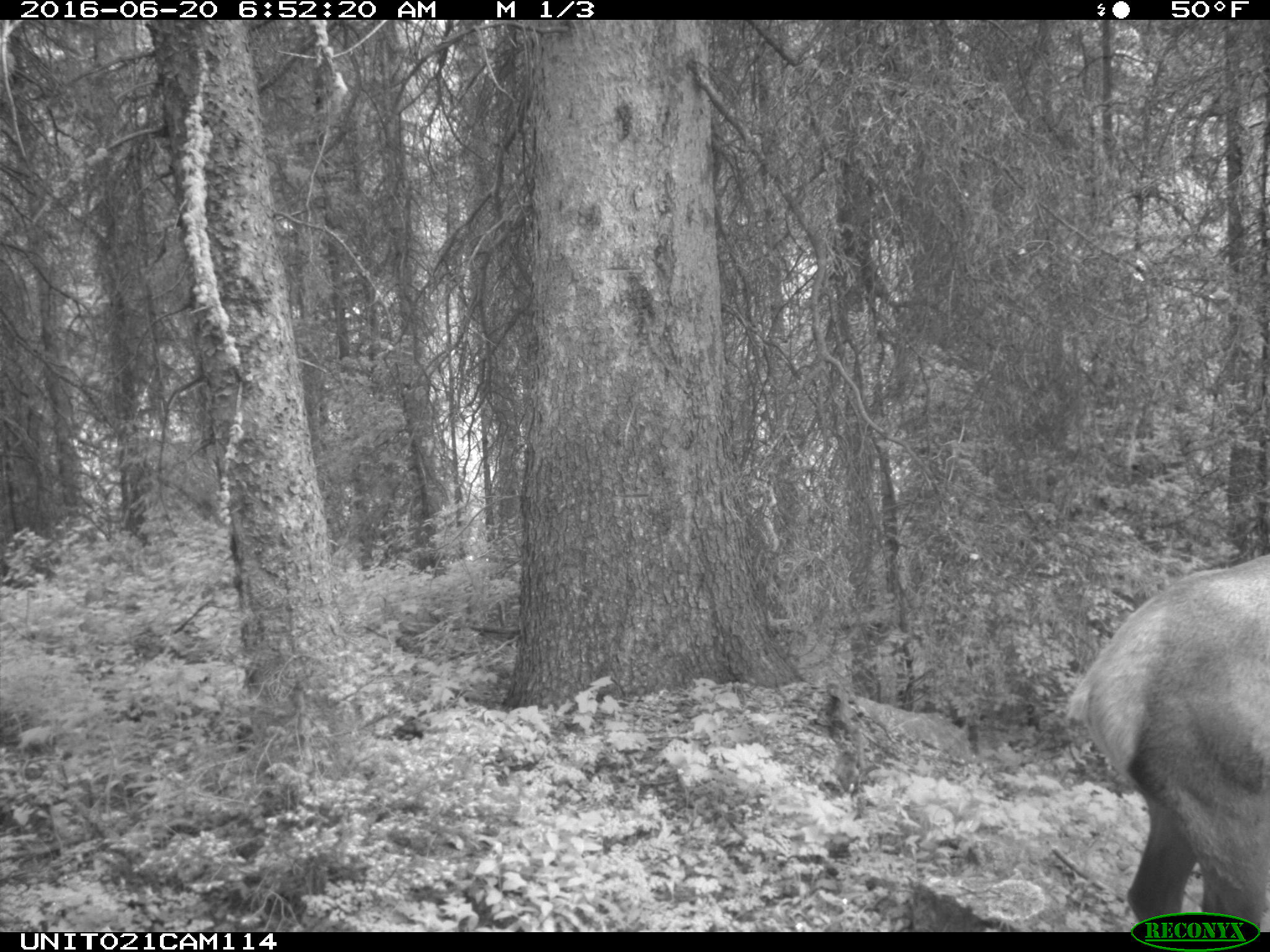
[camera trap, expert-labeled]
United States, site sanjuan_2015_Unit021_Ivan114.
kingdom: Animalia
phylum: Chordata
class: Mammalia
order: Artiodactyla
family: Cervidae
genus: Cervus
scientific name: Cervus elaphus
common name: red deer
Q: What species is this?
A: Cervus elaphus (red deer).